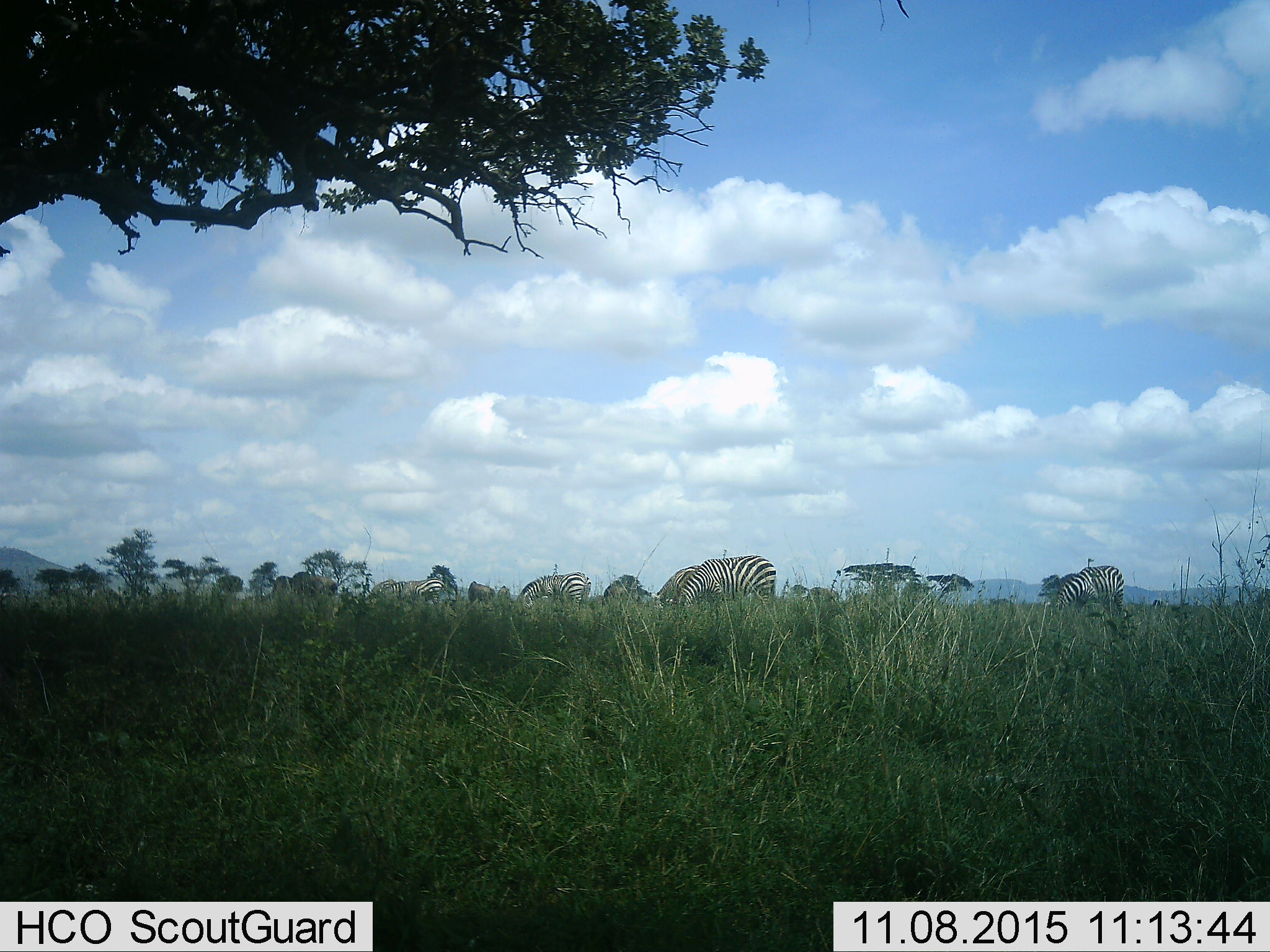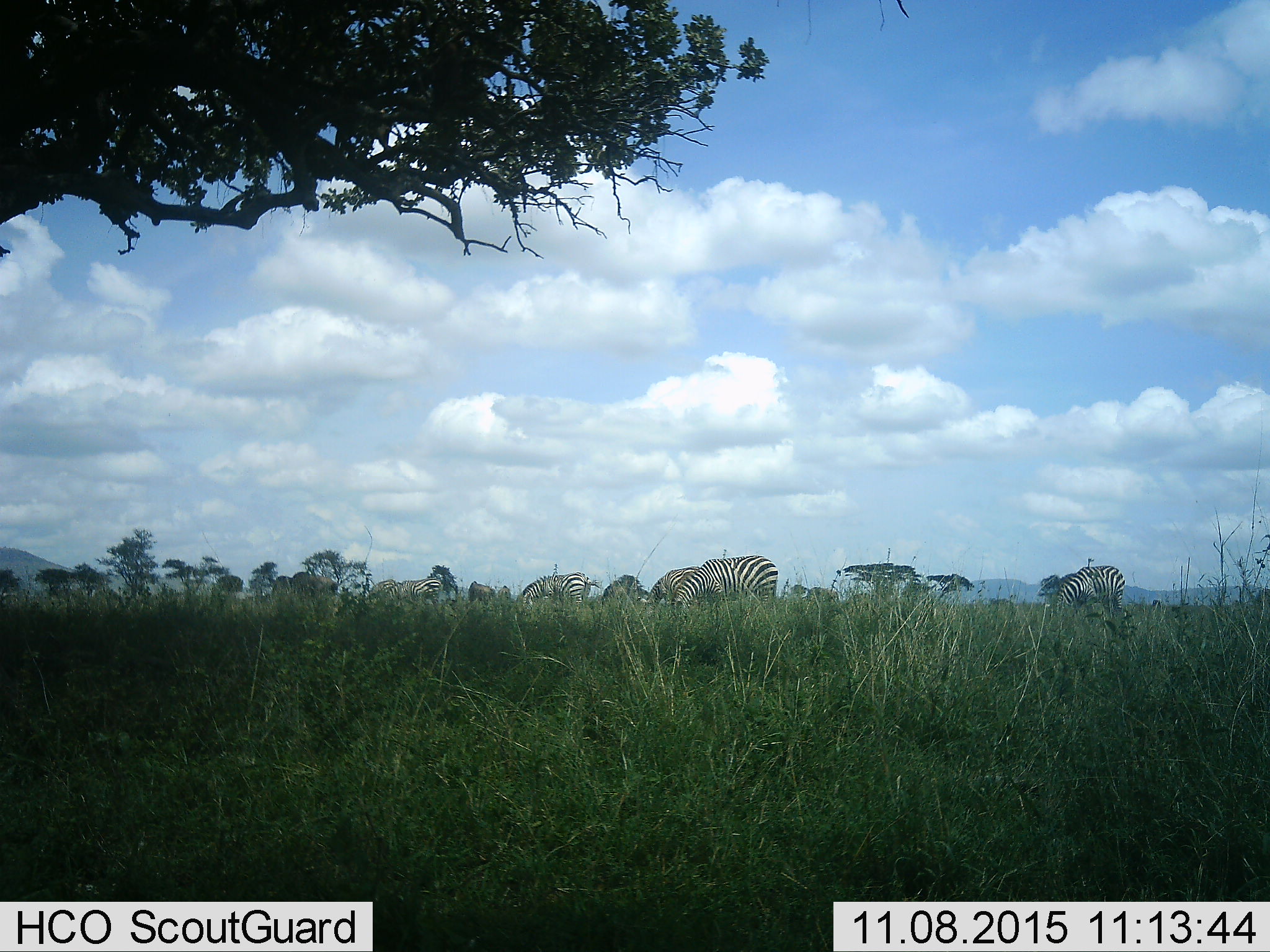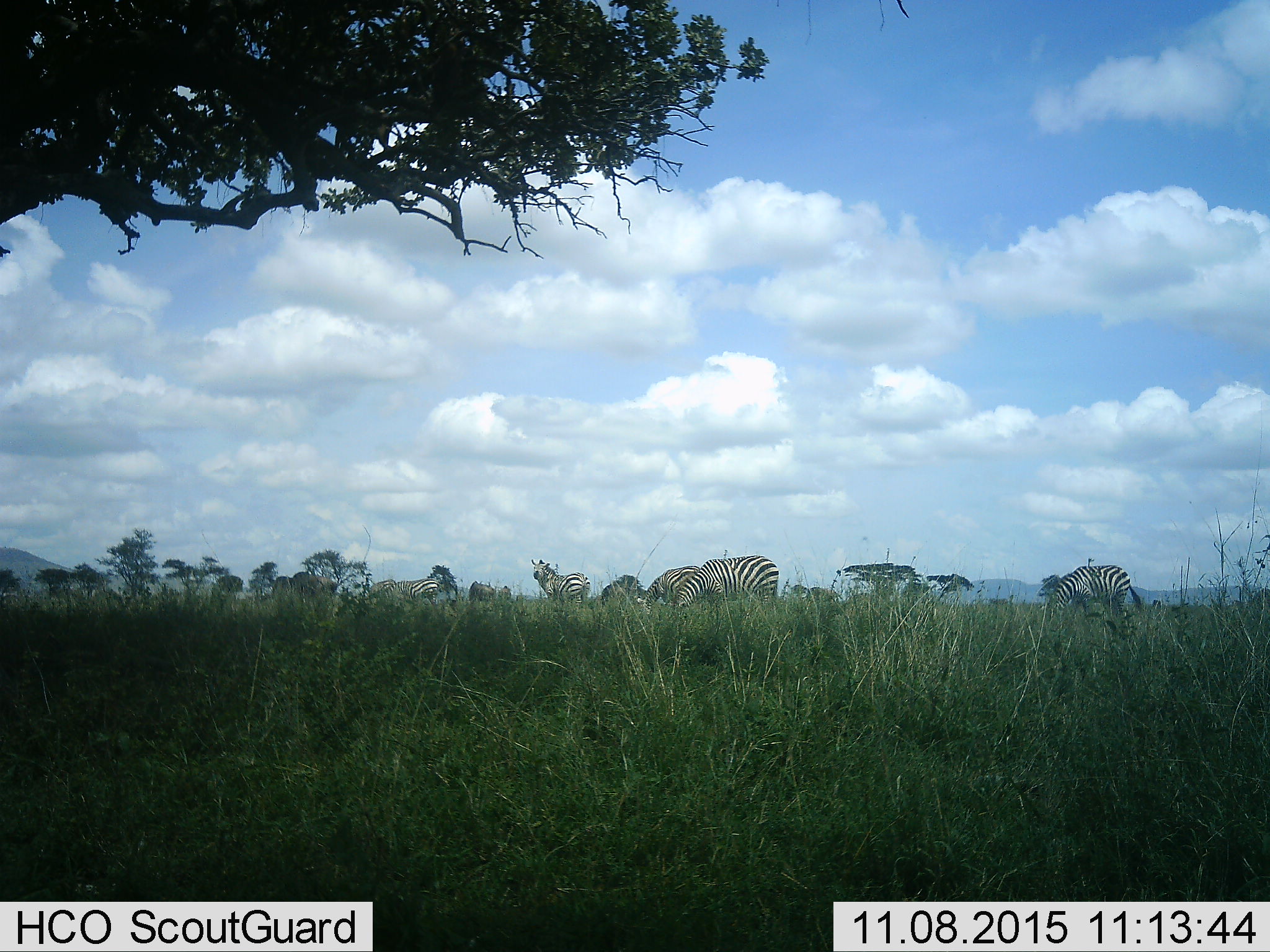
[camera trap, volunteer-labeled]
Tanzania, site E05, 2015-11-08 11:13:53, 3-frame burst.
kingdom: Animalia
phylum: Chordata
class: Mammalia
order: Perissodactyla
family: Equidae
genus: Equus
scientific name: Equus quagga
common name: plains zebra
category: zebra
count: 7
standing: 53%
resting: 0%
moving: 11%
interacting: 5%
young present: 0%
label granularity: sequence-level